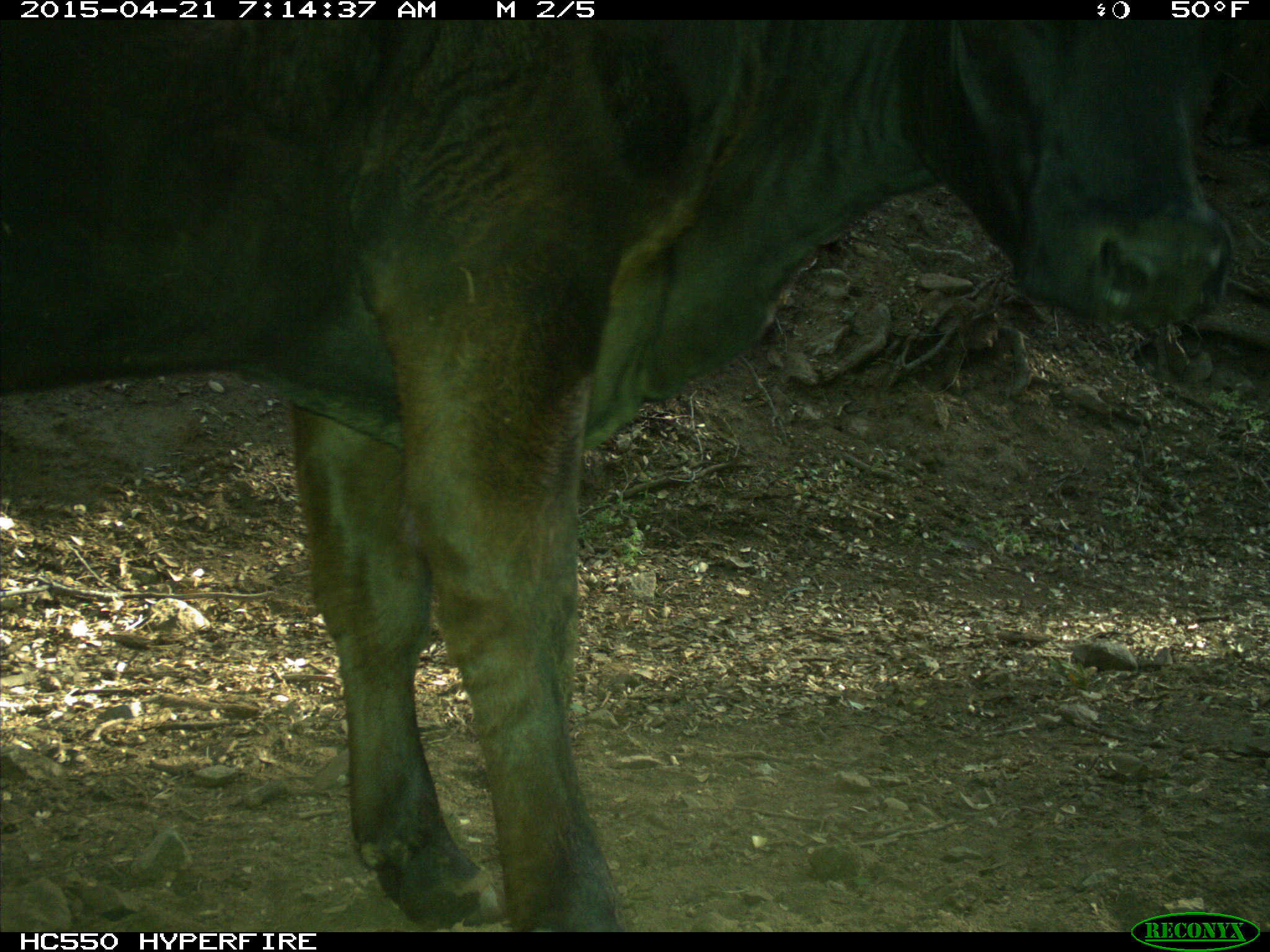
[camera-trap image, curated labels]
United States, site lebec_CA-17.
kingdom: Animalia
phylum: Chordata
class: Mammalia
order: Artiodactyla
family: Bovidae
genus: Bos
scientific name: Bos taurus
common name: domestic cow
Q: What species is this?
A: Bos taurus (domestic cow).